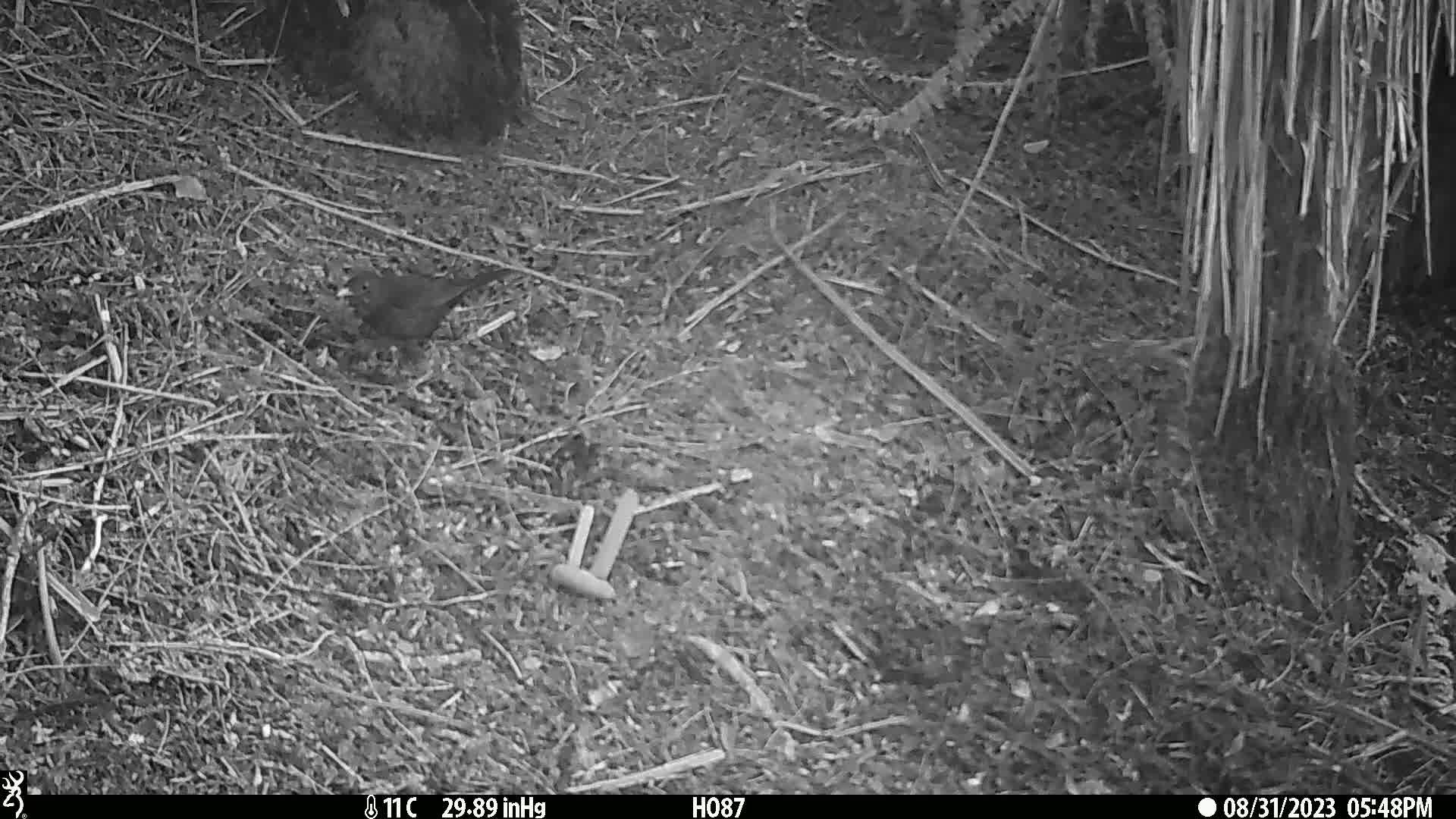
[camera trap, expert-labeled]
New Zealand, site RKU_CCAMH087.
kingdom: Animalia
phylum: Chordata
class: Aves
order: Passeriformes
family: Turdidae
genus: Turdus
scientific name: Turdus merula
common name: eurasian blackbird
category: blackbird